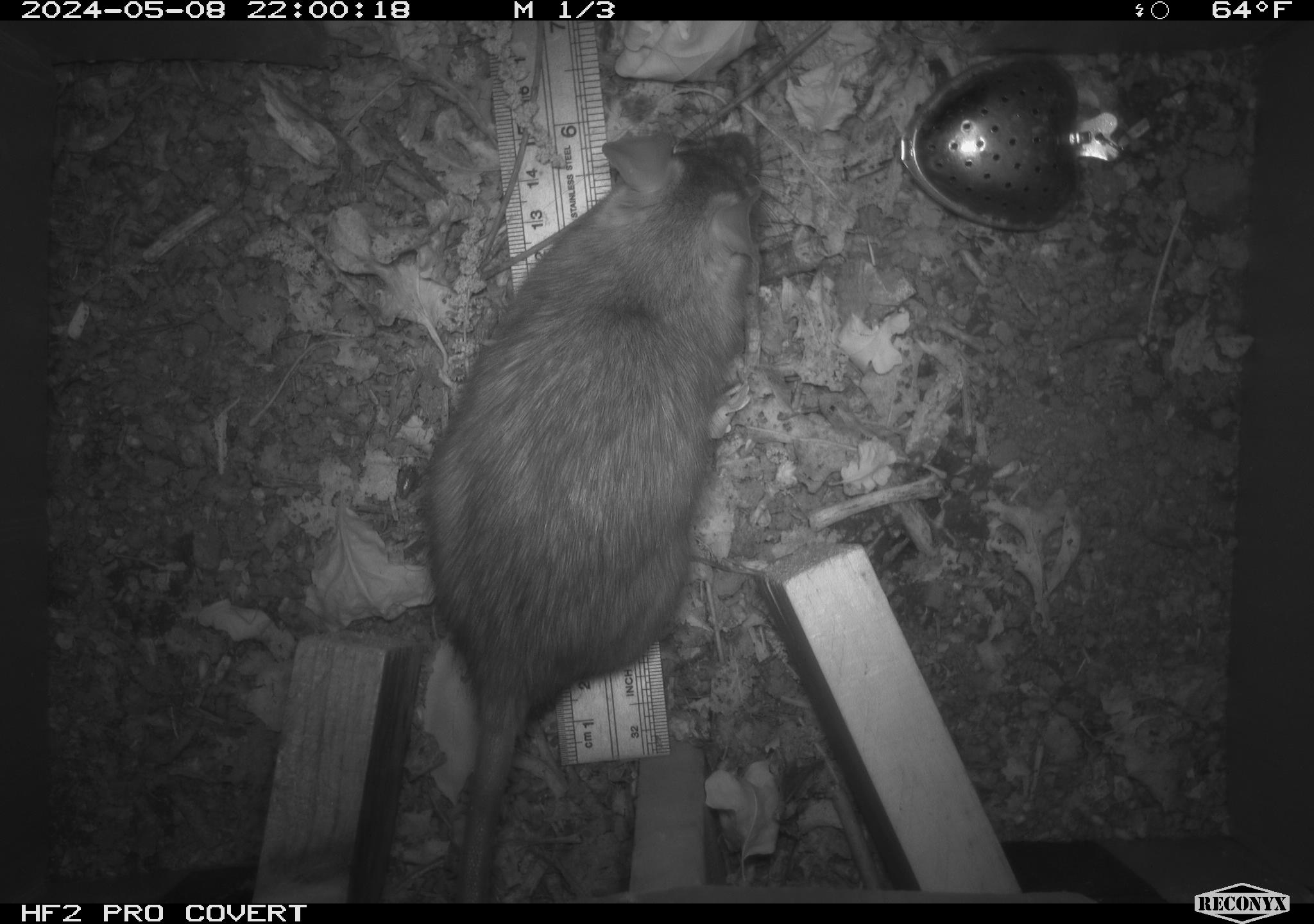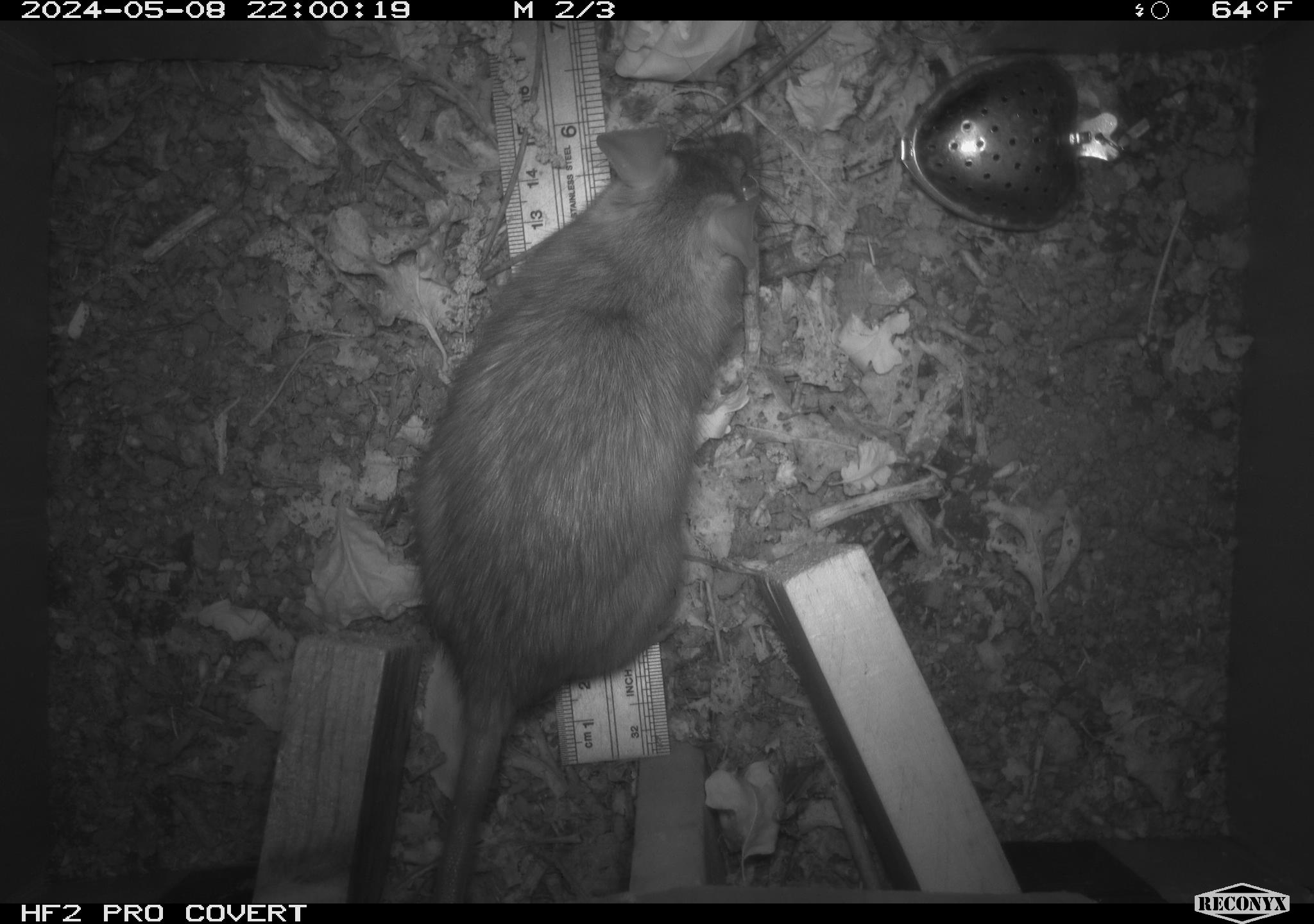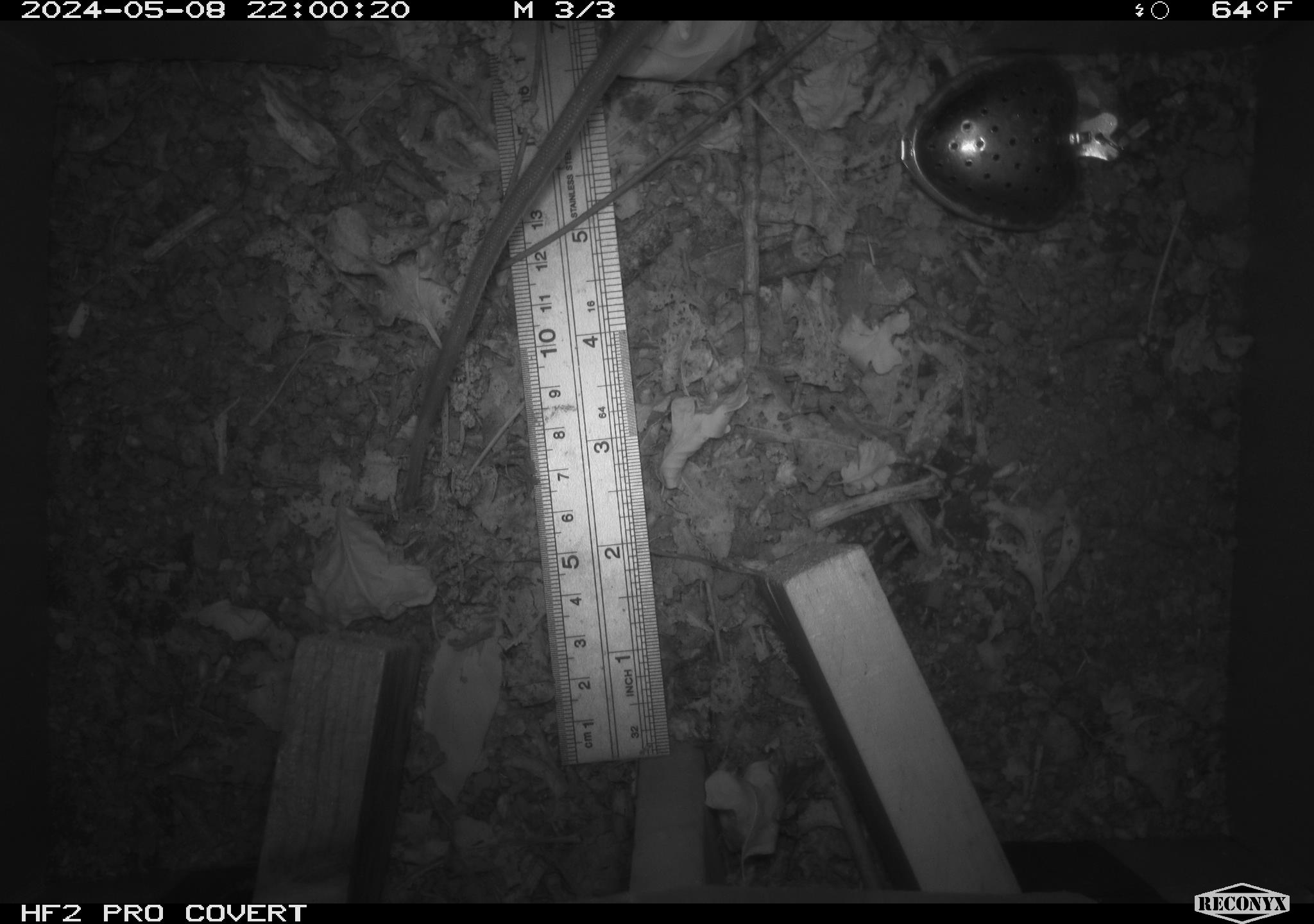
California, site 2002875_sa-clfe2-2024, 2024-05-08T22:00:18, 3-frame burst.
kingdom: Animalia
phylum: Chordata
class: Mammalia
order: Rodentia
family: Muridae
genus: Rattus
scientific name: Rattus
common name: rat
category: rattus species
Rattus species (rat) (Rattus).